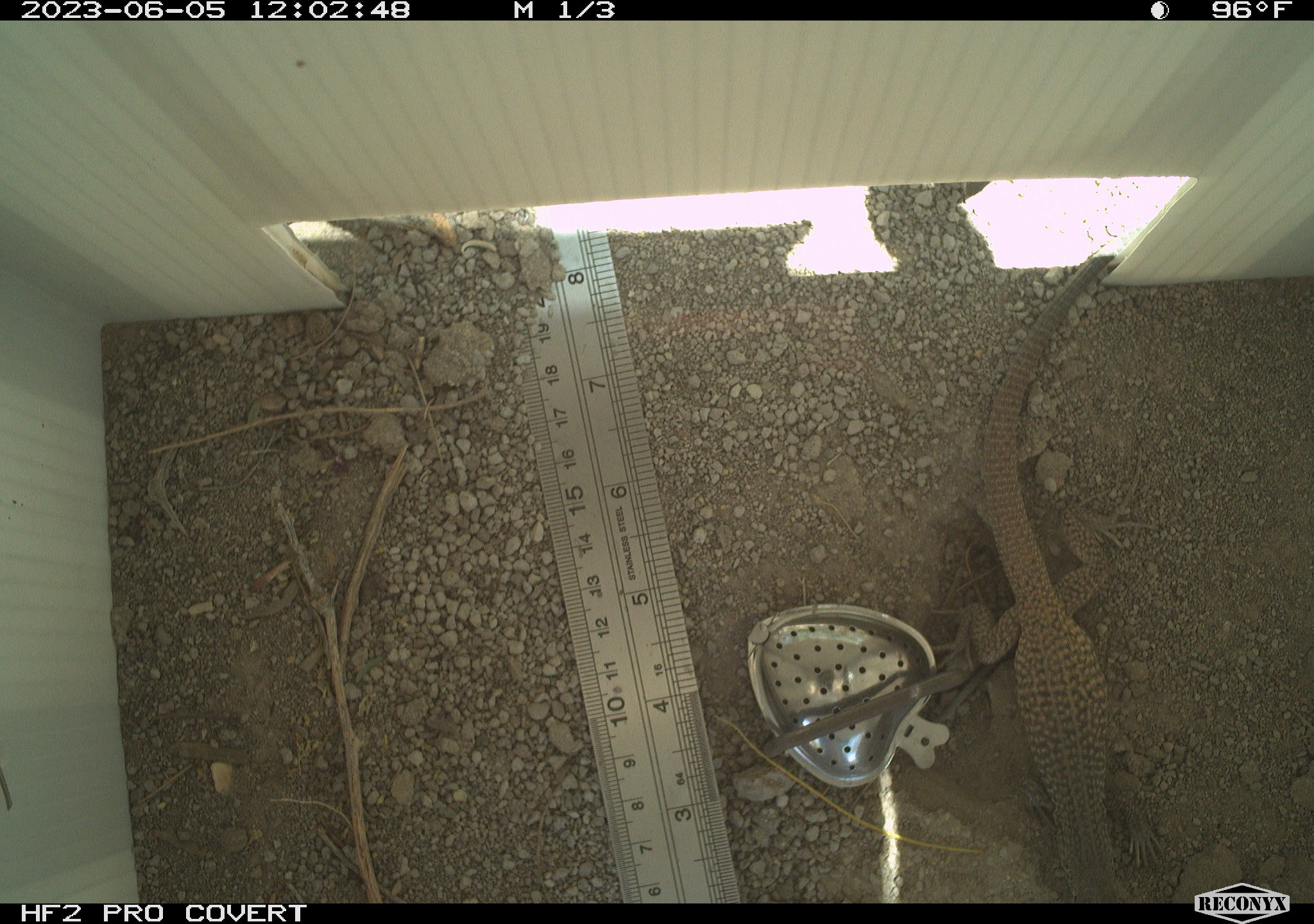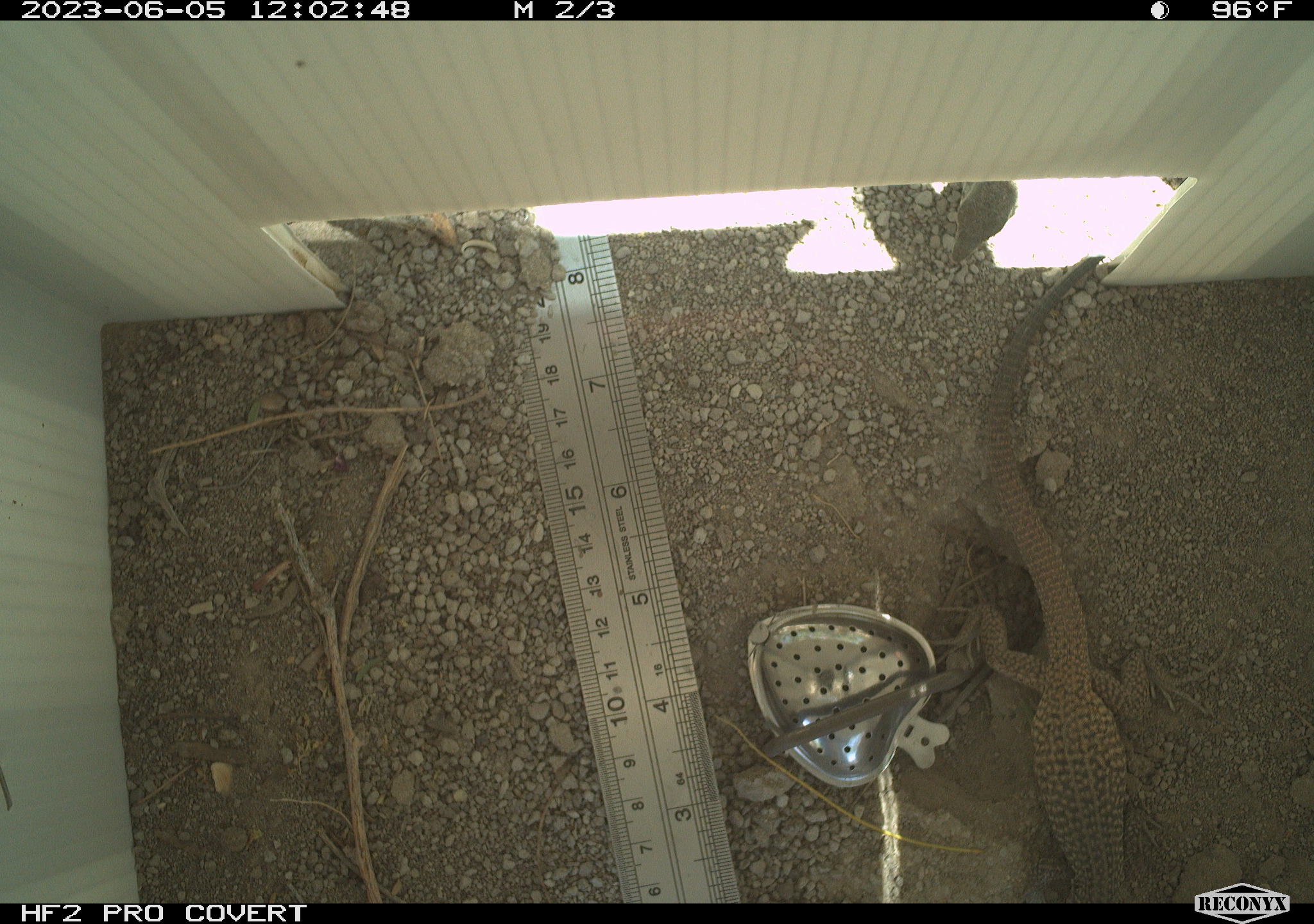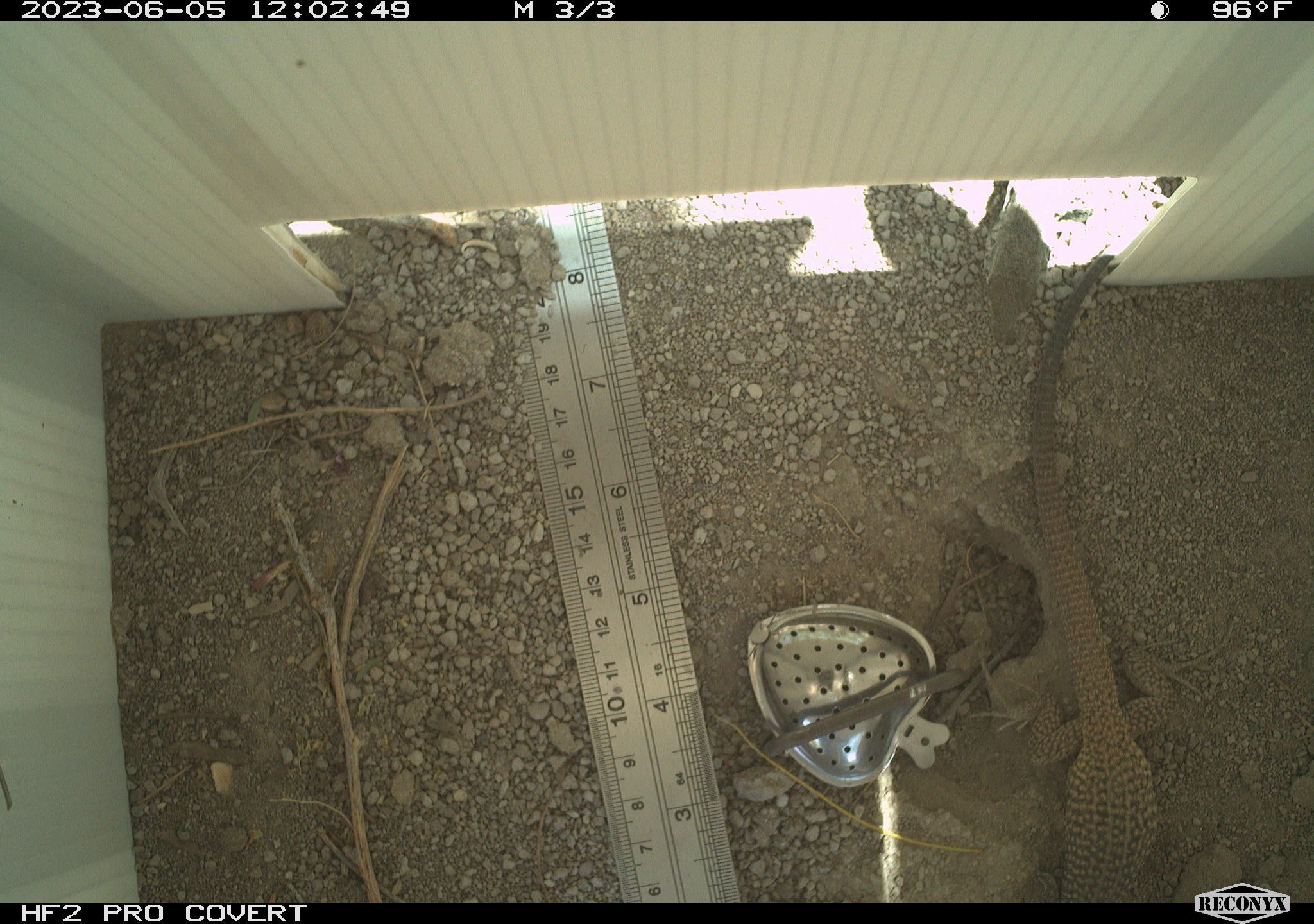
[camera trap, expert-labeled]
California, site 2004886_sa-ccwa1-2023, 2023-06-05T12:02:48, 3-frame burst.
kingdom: Animalia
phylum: Chordata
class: Reptilia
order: Squamata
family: Teiidae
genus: Aspidoscelis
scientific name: Aspidoscelis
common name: whiptail lizards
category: aspidoscelis species